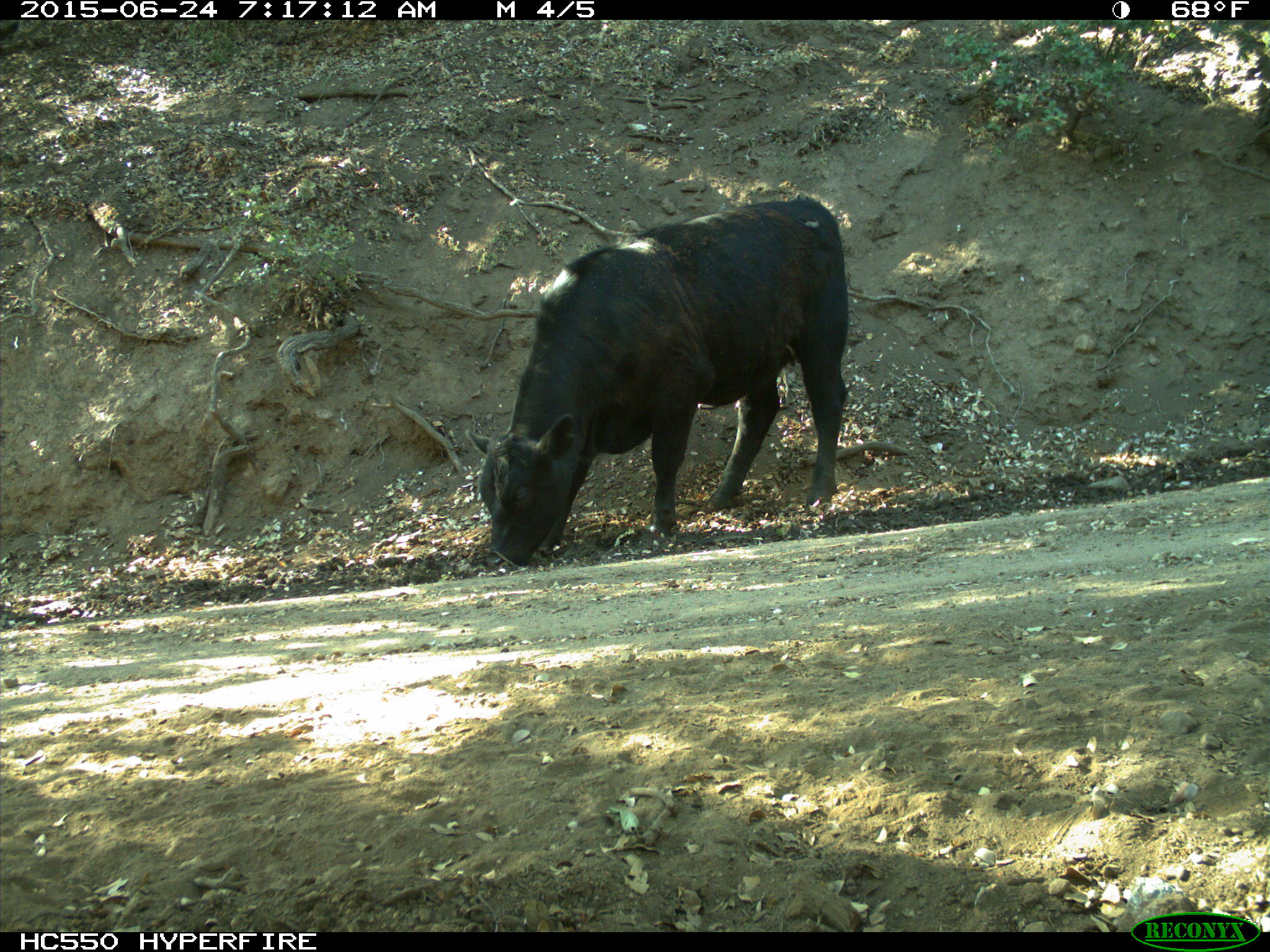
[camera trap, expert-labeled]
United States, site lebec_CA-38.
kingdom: Animalia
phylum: Chordata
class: Mammalia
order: Artiodactyla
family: Bovidae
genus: Bos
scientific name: Bos taurus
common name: domestic cow